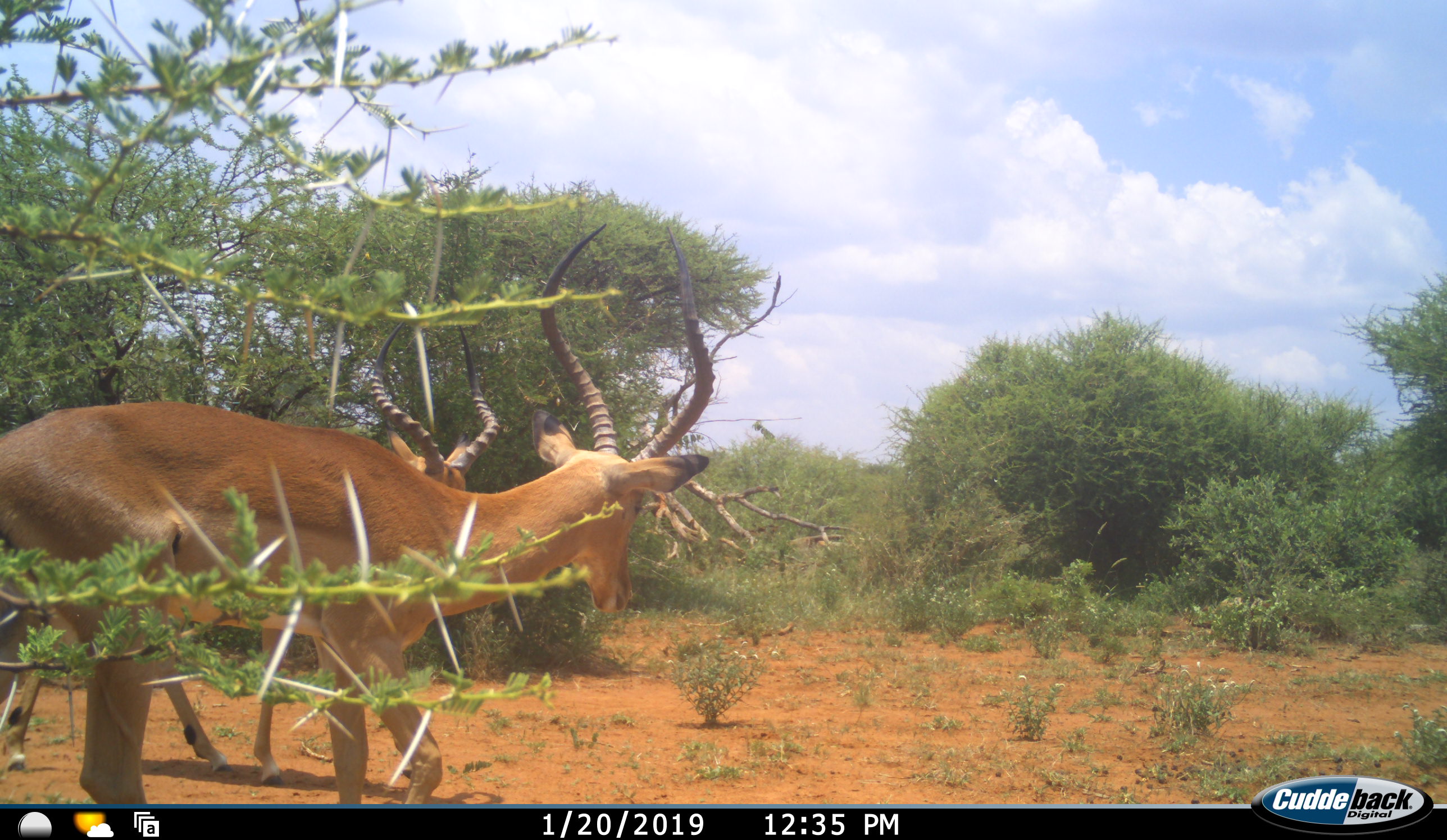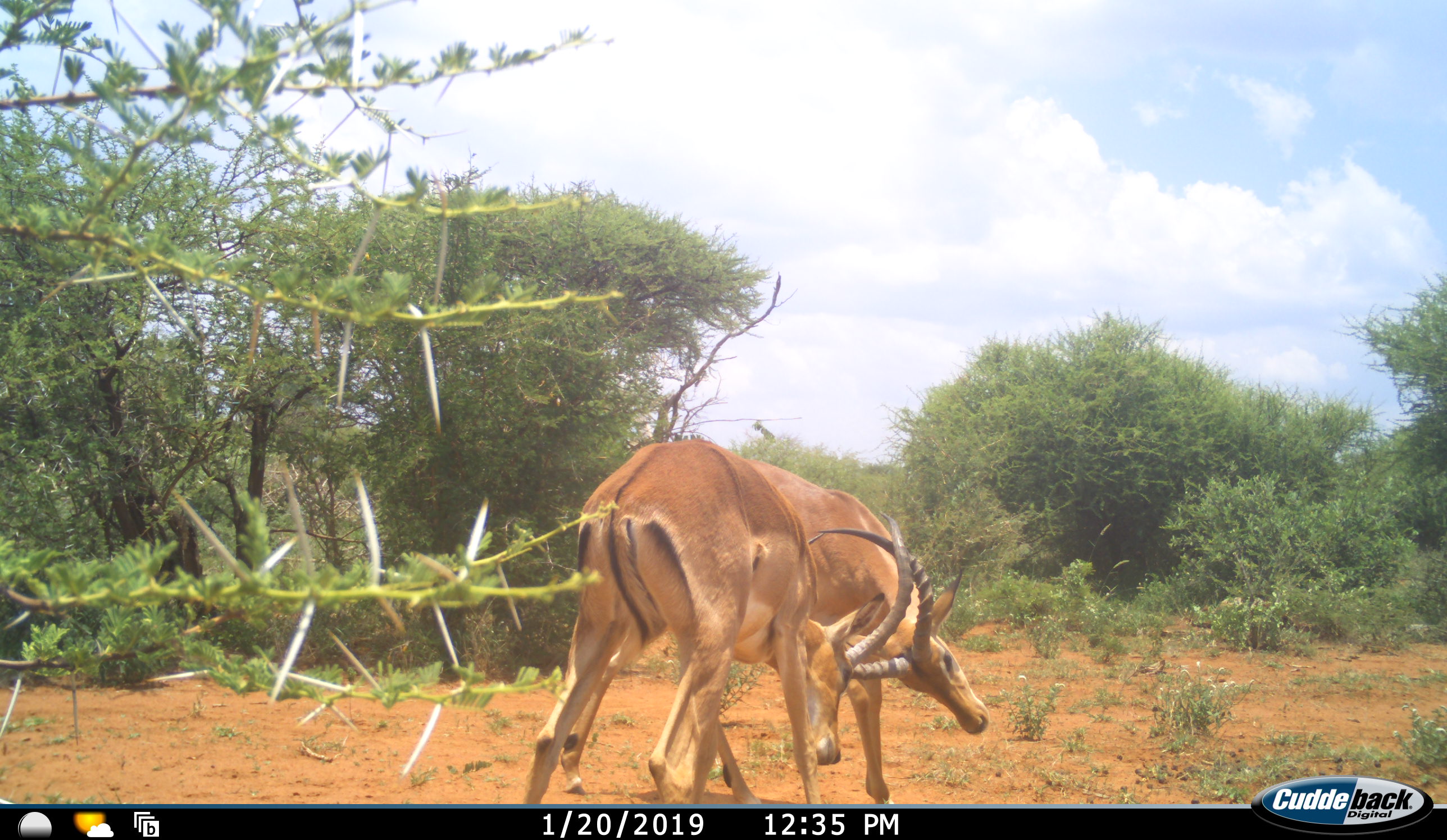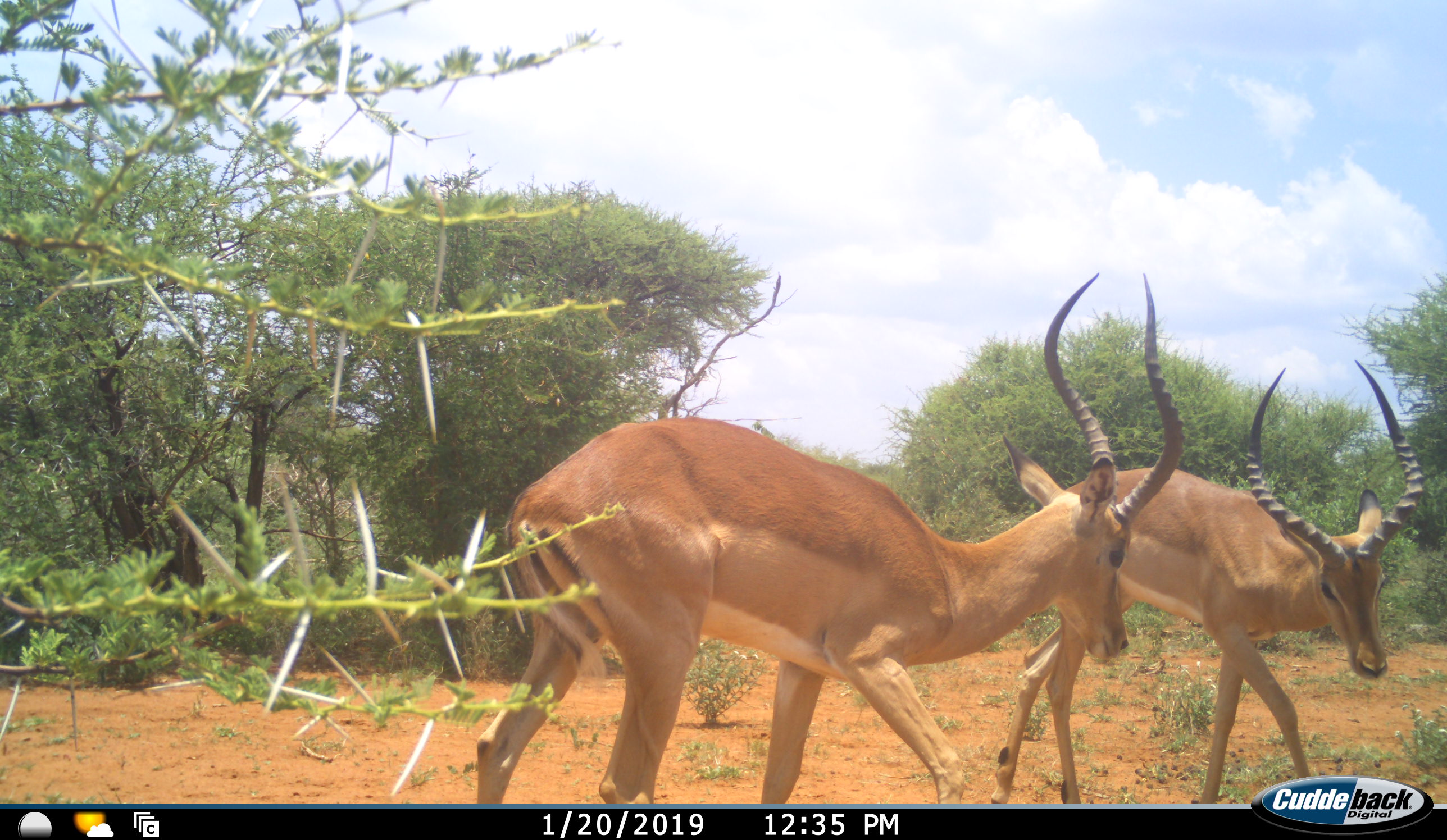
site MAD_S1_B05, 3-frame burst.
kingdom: Animalia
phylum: Chordata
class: Mammalia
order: Artiodactyla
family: Bovidae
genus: Aepyceros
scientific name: Aepyceros melampus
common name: impala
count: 2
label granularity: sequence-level